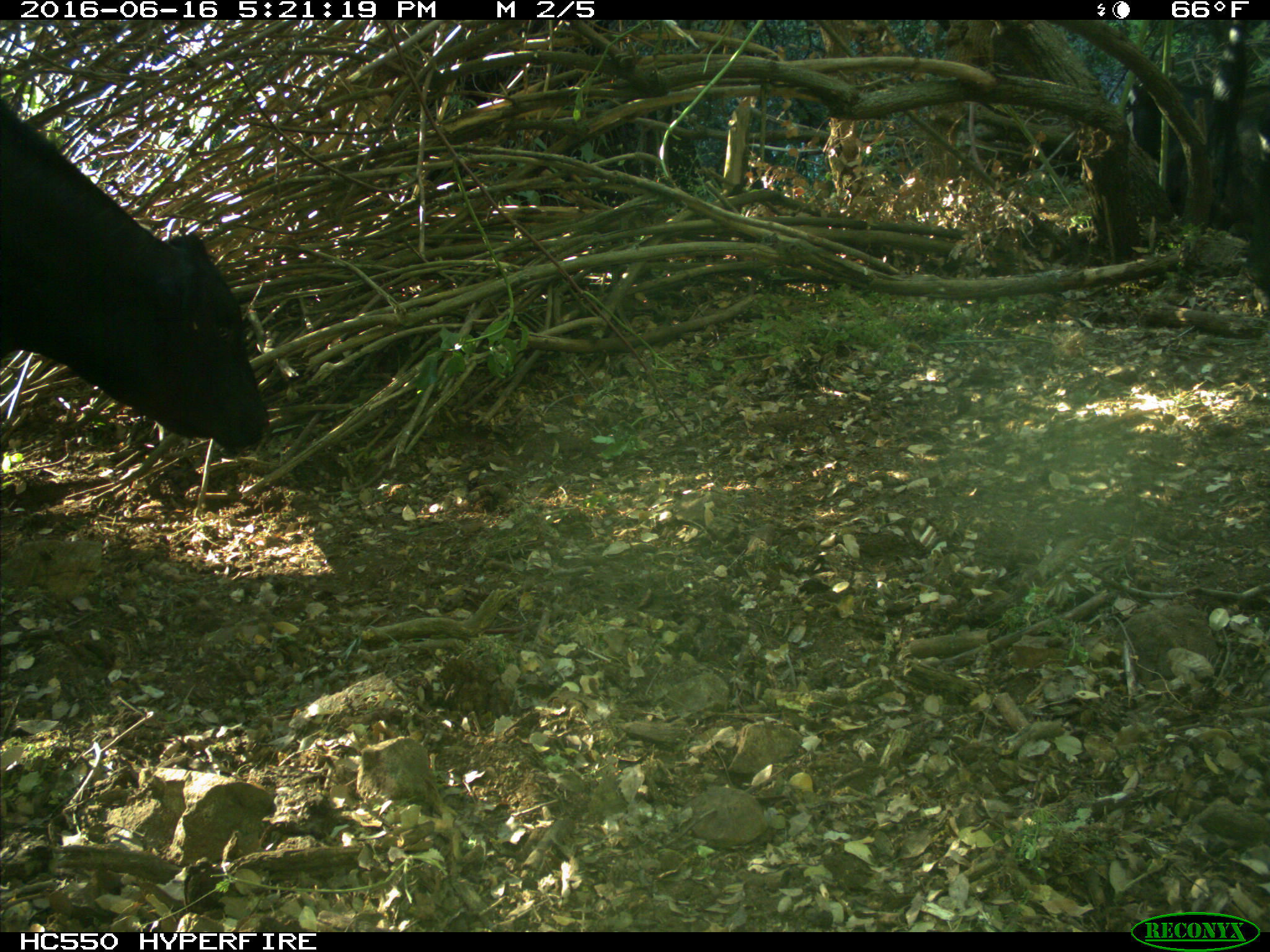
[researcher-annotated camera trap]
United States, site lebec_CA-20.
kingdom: Animalia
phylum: Chordata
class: Mammalia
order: Artiodactyla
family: Bovidae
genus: Bos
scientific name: Bos taurus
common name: domestic cow